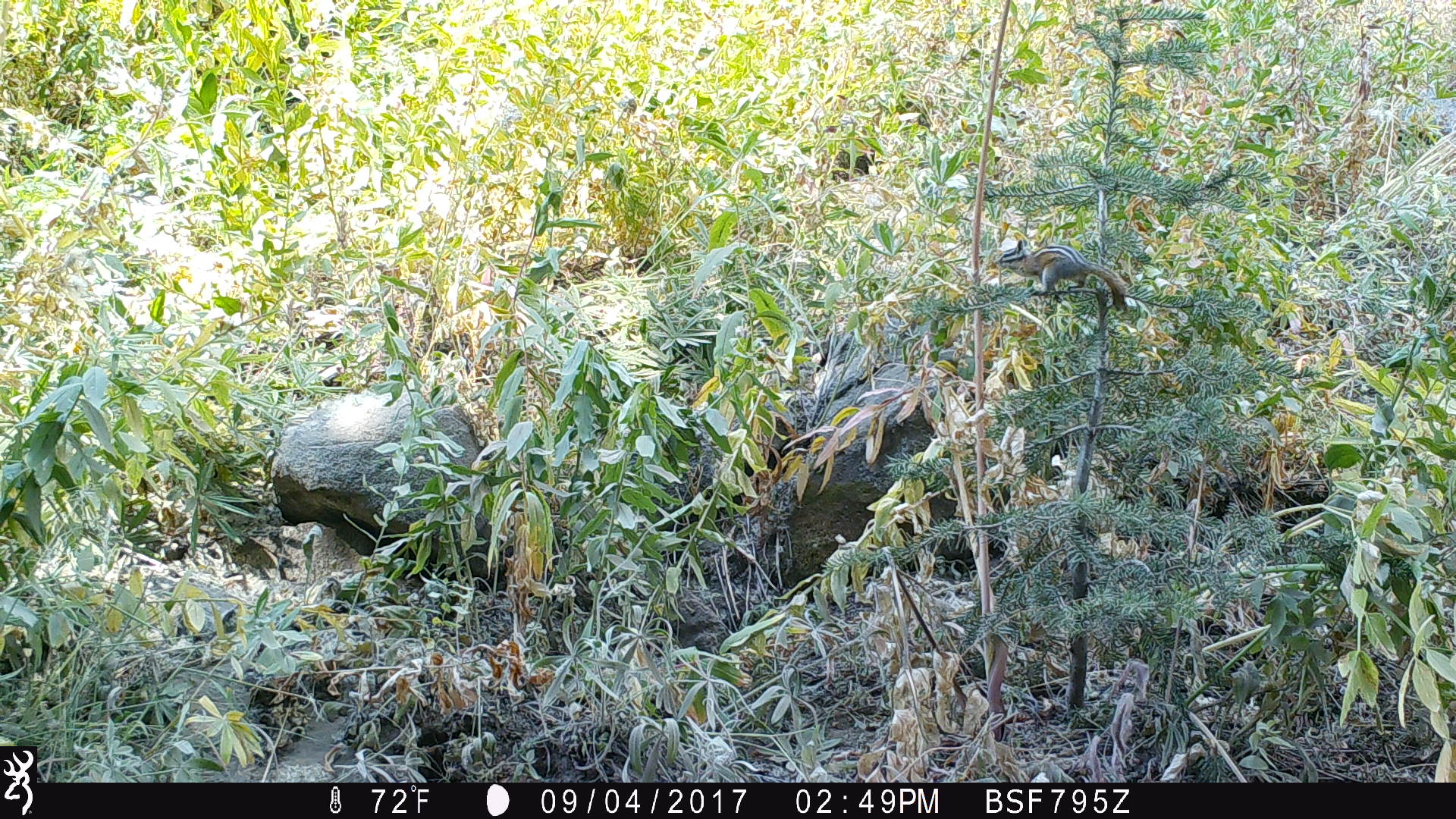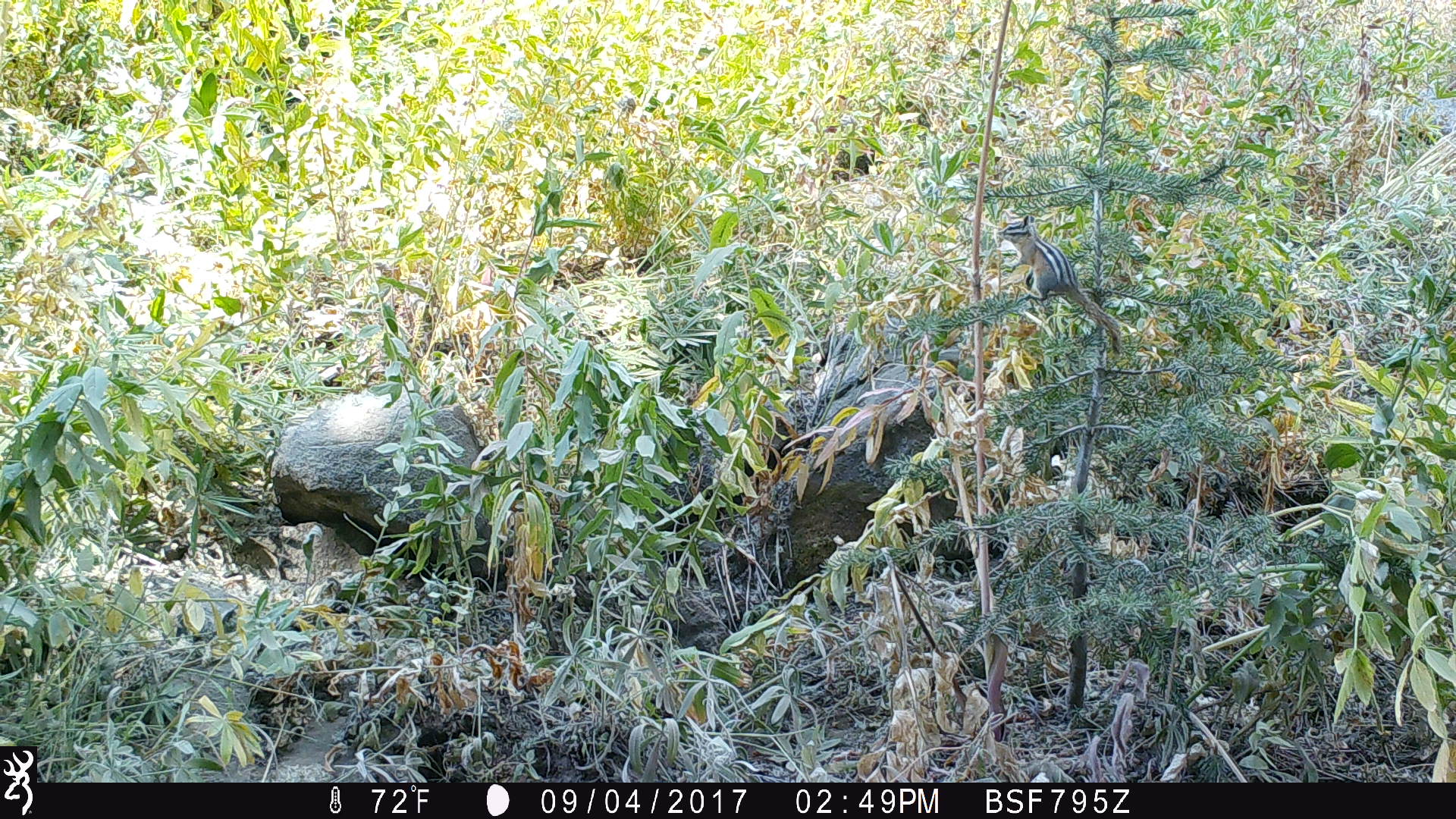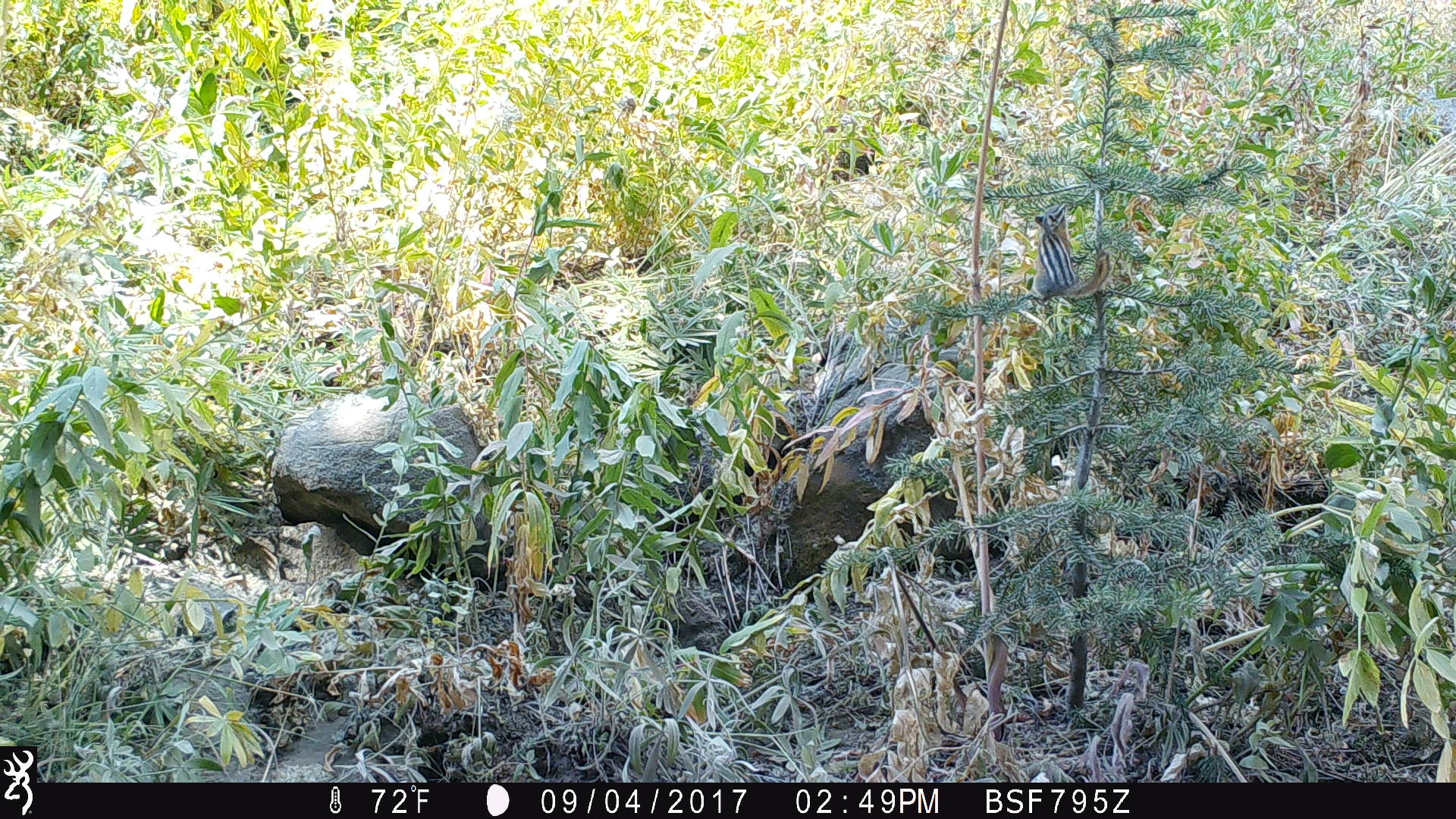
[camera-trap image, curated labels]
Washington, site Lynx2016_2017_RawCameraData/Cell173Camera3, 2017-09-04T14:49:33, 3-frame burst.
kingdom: Animalia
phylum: Chordata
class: Mammalia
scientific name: Mammalia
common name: small mammal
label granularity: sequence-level